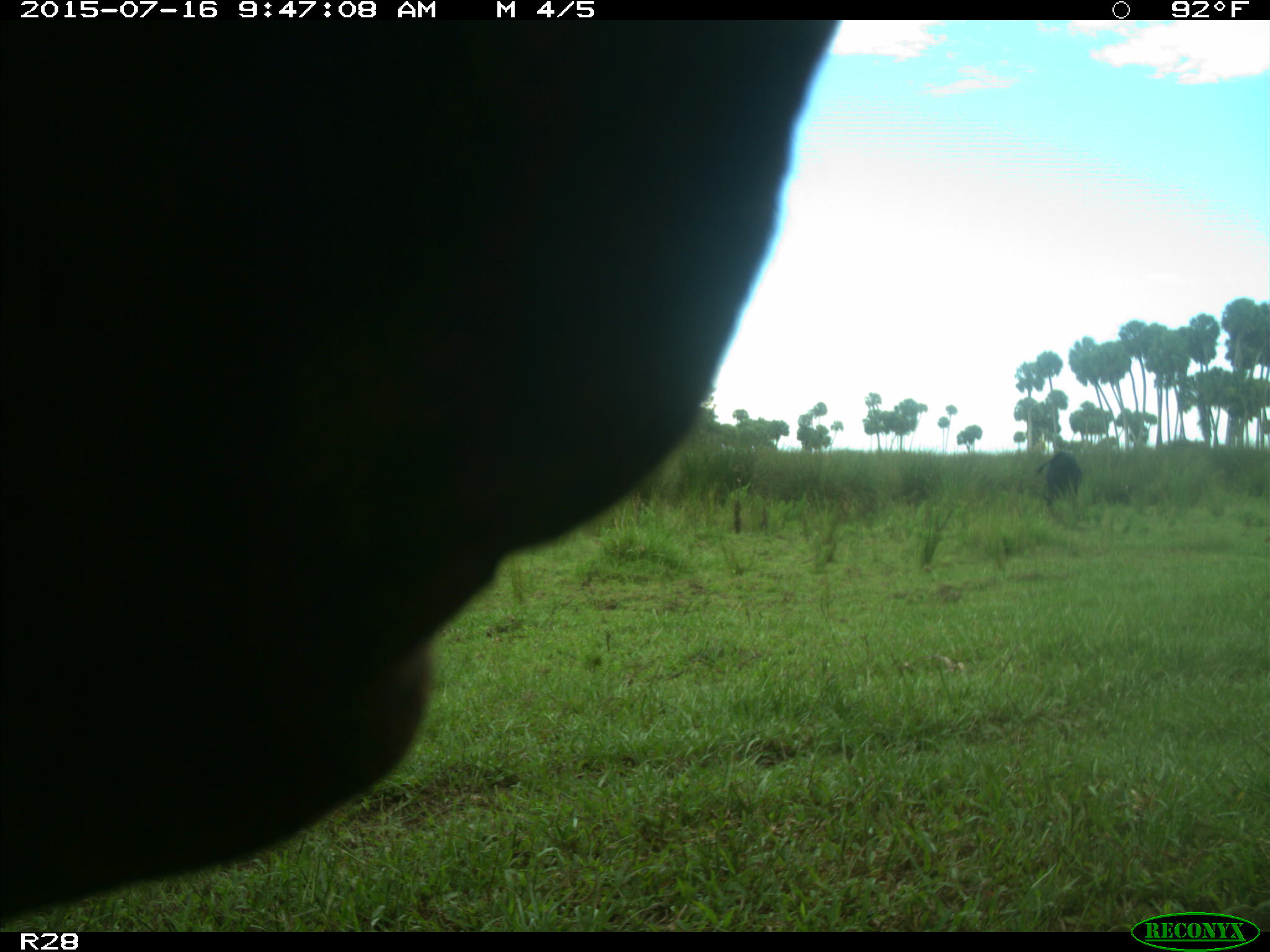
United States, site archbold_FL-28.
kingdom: Animalia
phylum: Chordata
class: Mammalia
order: Artiodactyla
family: Bovidae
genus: Bos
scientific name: Bos taurus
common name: domestic cow